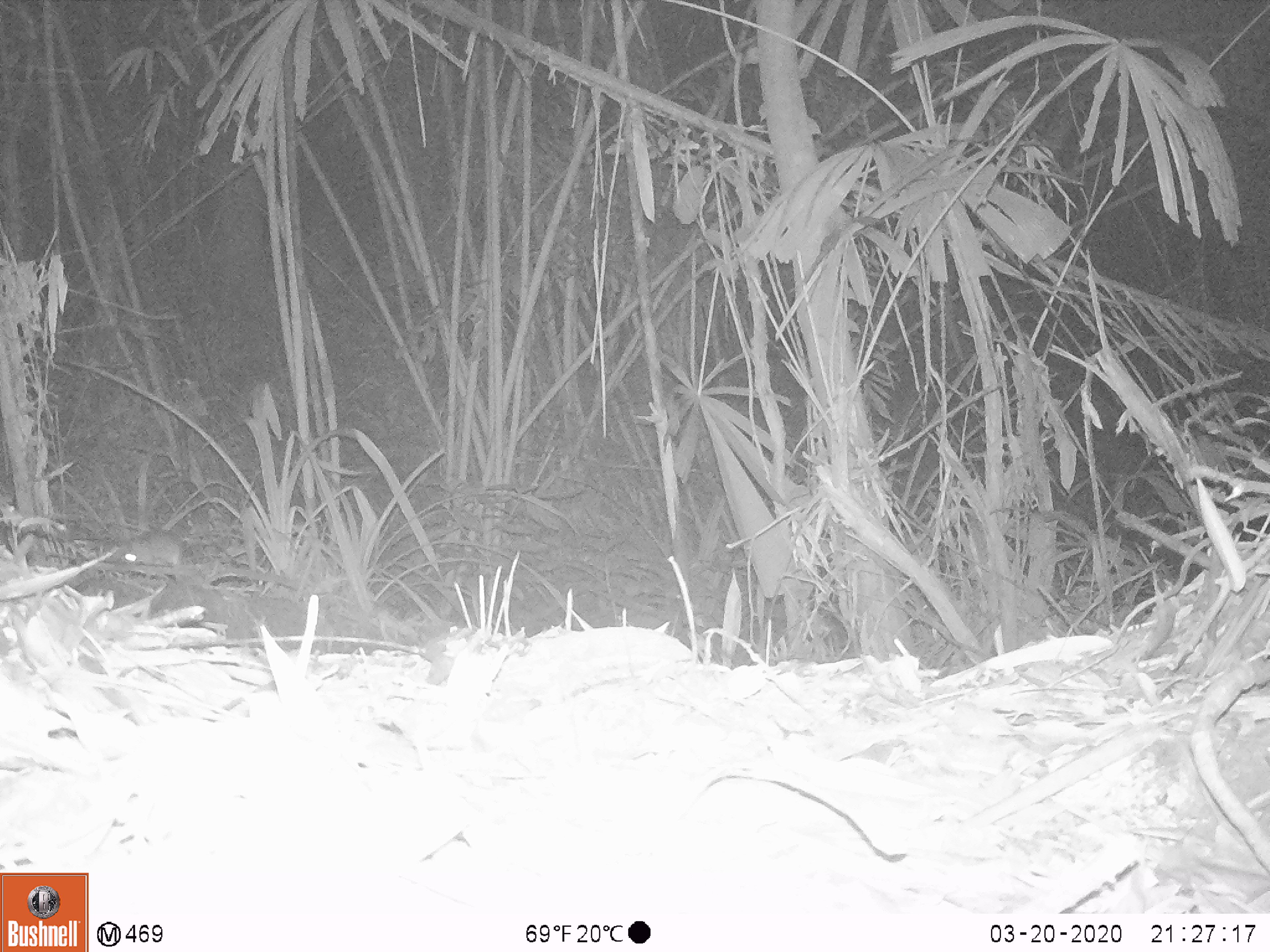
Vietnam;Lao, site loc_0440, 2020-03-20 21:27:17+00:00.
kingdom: Animalia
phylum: Chordata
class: Mammalia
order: Rodentia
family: Muridae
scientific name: Muridae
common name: old-world mice and rats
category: unidentified murid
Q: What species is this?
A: Unidentified murid (old-world mice and rats) (Muridae).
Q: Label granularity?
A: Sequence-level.